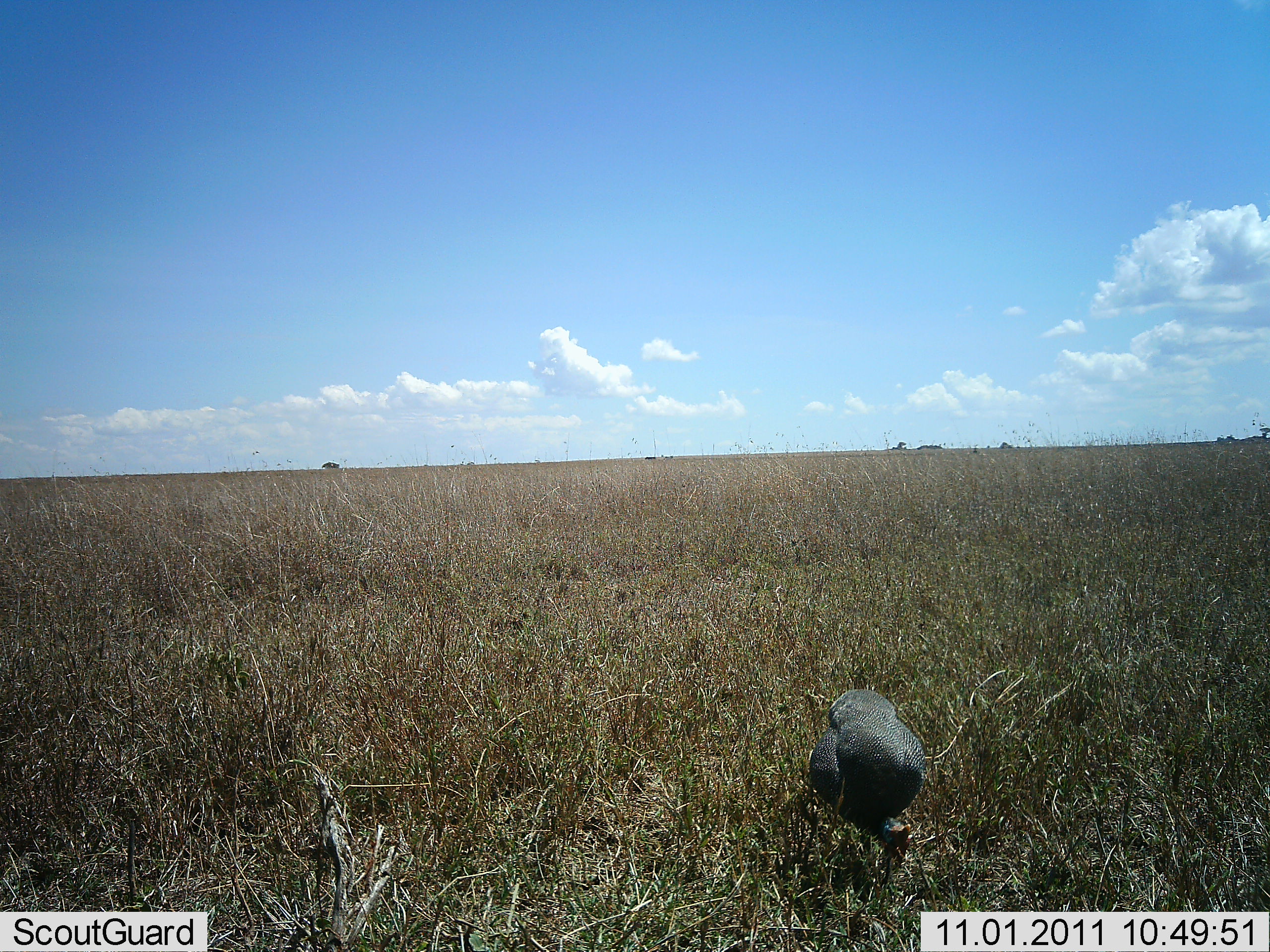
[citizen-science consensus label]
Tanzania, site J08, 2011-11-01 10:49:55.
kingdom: Animalia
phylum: Chordata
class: Aves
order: Galliformes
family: Numididae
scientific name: Numididae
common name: guinea fowl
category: guineafowl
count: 1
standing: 9%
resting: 9%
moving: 0%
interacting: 0%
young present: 0%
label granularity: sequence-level